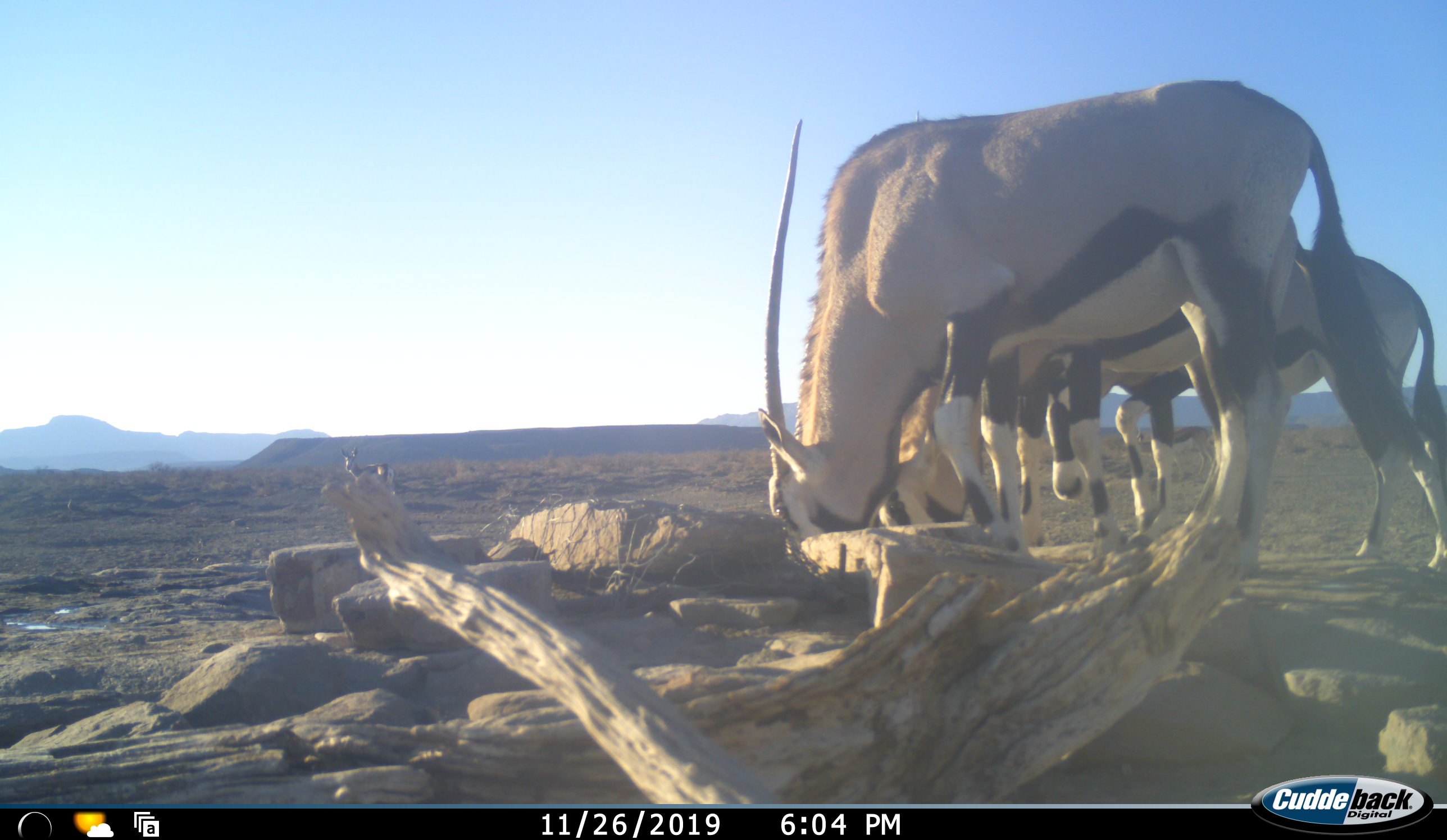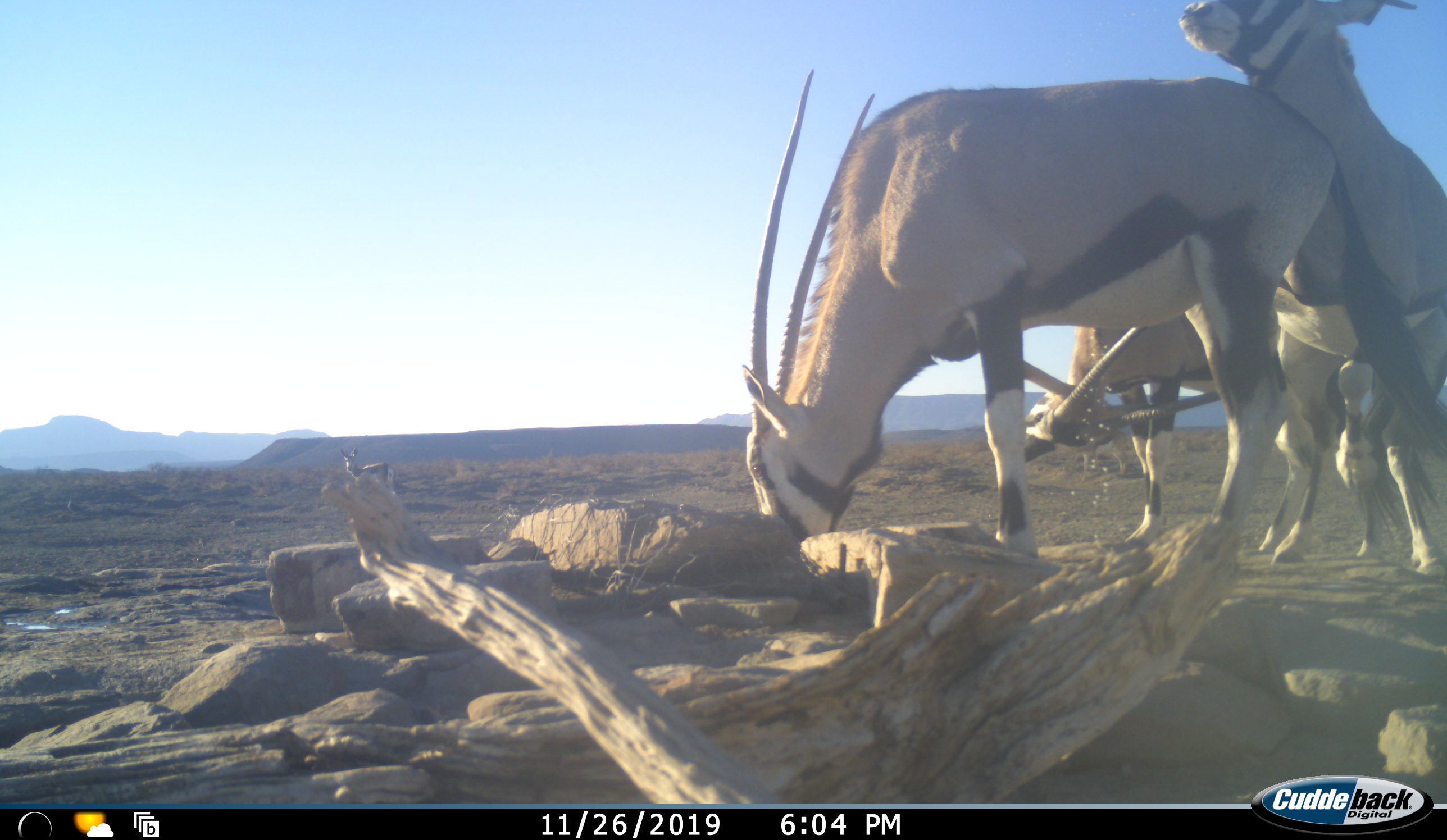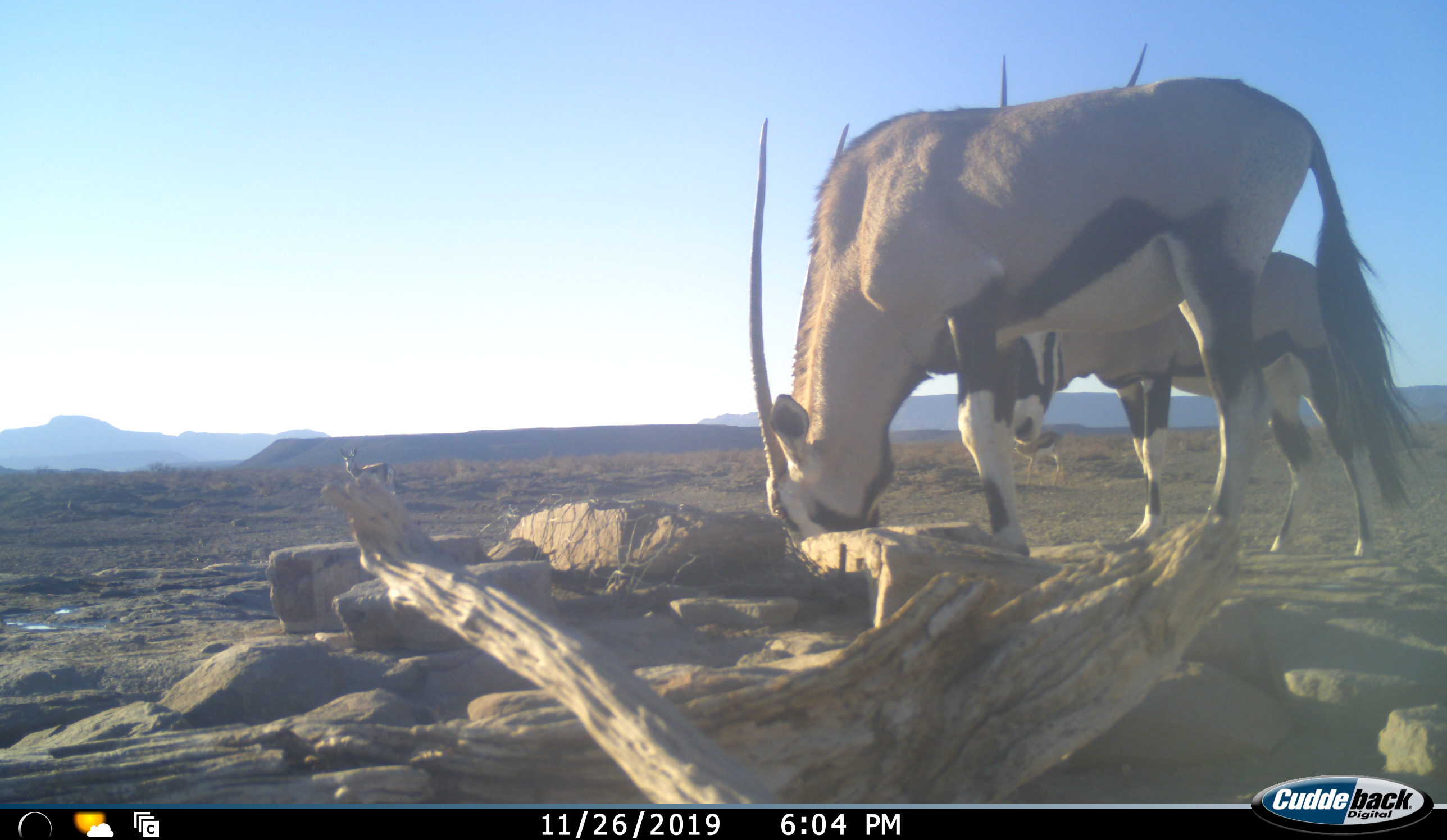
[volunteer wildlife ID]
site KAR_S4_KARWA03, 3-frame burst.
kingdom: Animalia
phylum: Chordata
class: Mammalia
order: Artiodactyla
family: Bovidae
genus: Oryx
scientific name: Oryx gazella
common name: gemsbok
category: oryx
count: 3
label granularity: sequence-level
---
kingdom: Animalia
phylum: Chordata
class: Mammalia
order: Artiodactyla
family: Bovidae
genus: Antidorcas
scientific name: Antidorcas marsupialis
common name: springbok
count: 1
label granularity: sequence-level